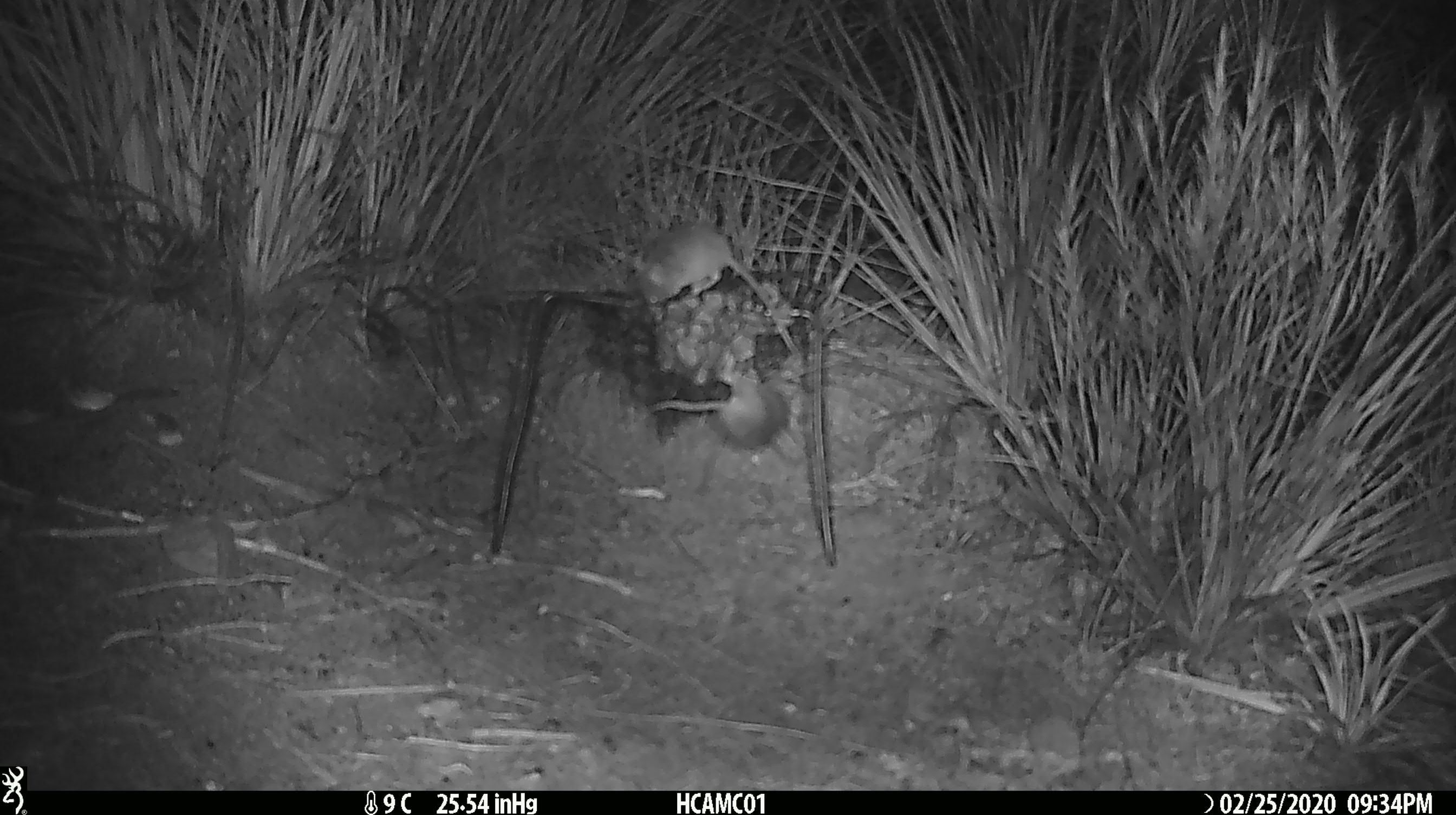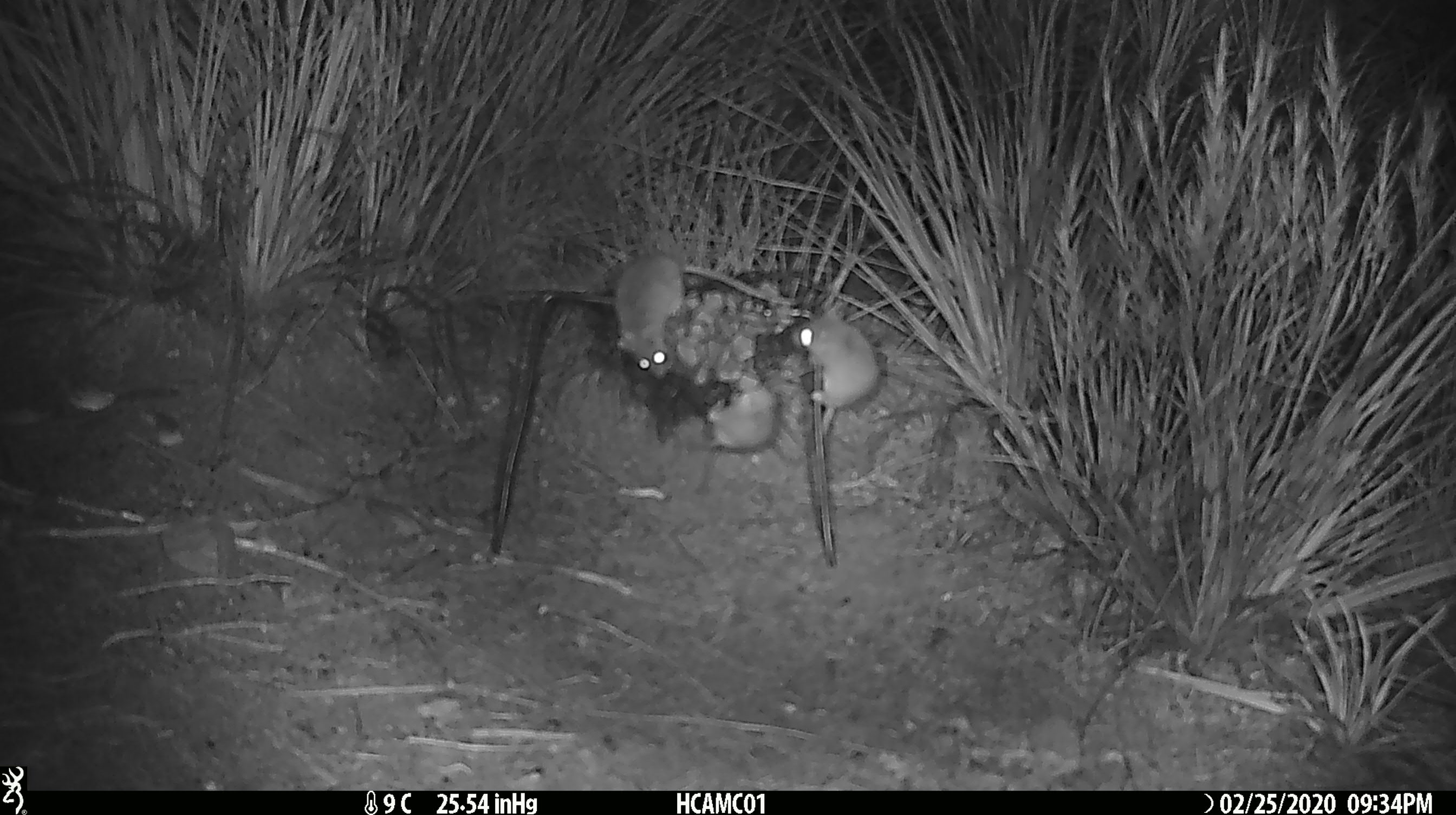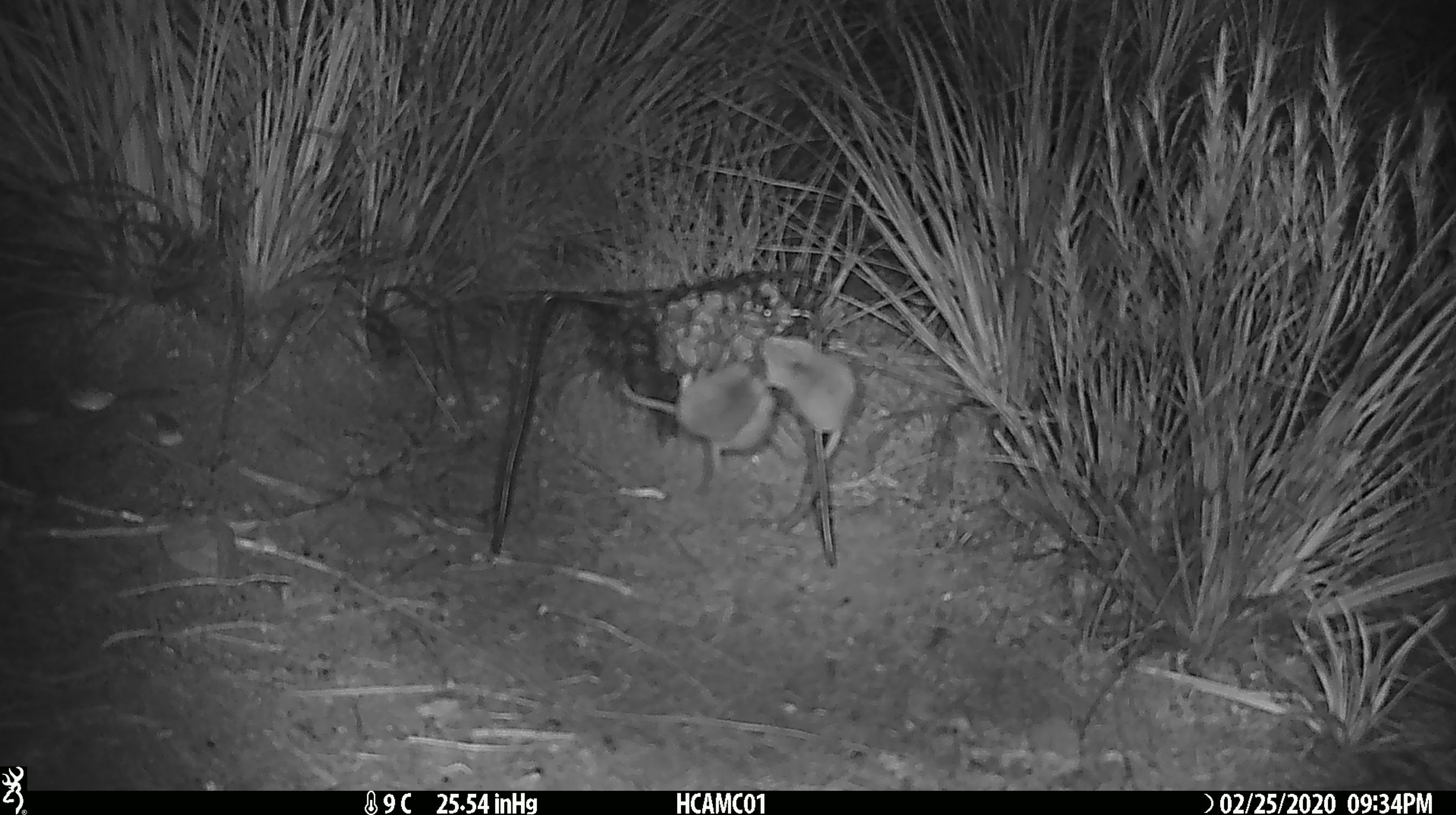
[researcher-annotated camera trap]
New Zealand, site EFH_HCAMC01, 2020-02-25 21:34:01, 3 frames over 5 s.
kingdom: Animalia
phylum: Chordata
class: Mammalia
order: Rodentia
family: Muridae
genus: Mus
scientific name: Mus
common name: mouse